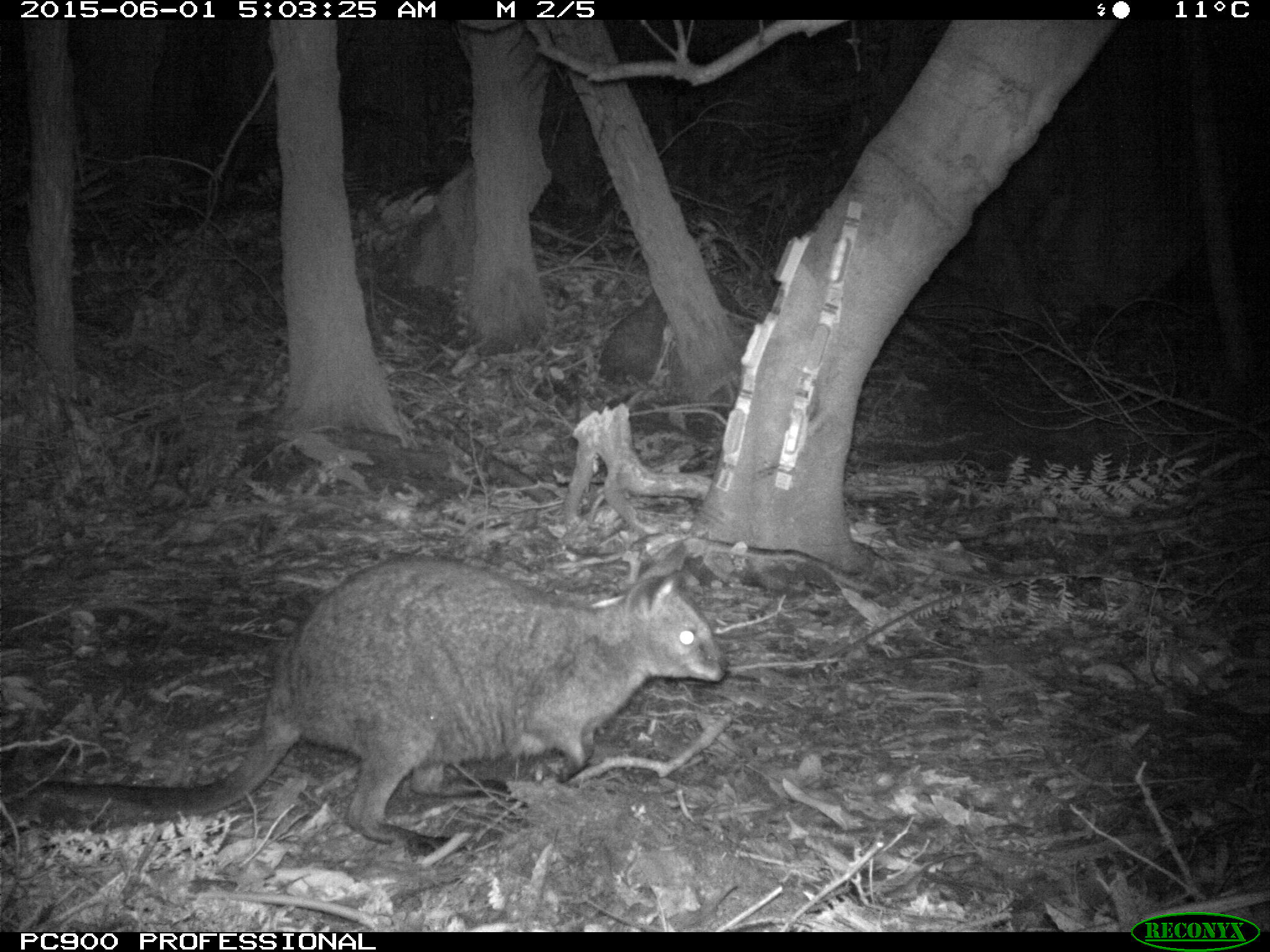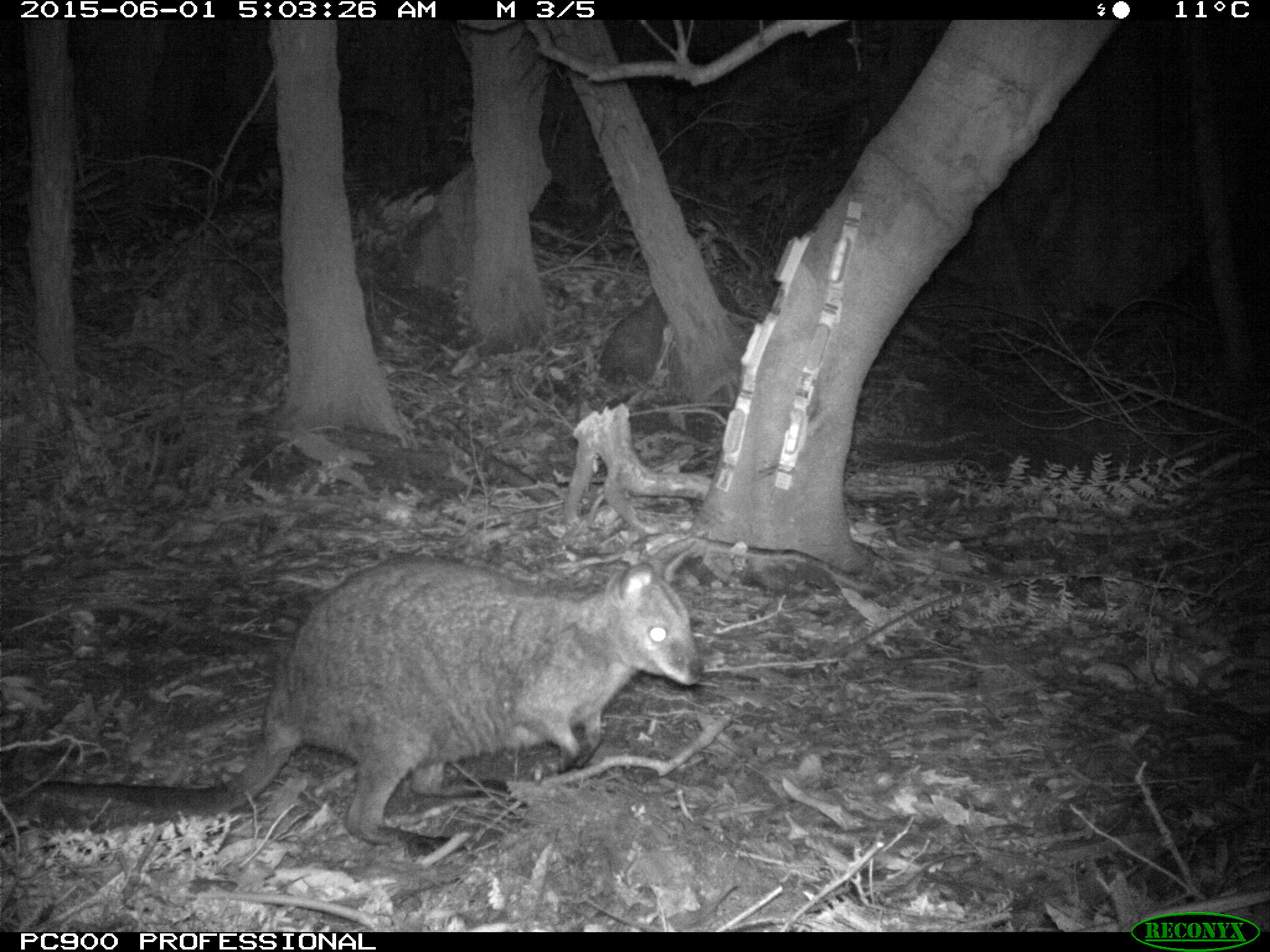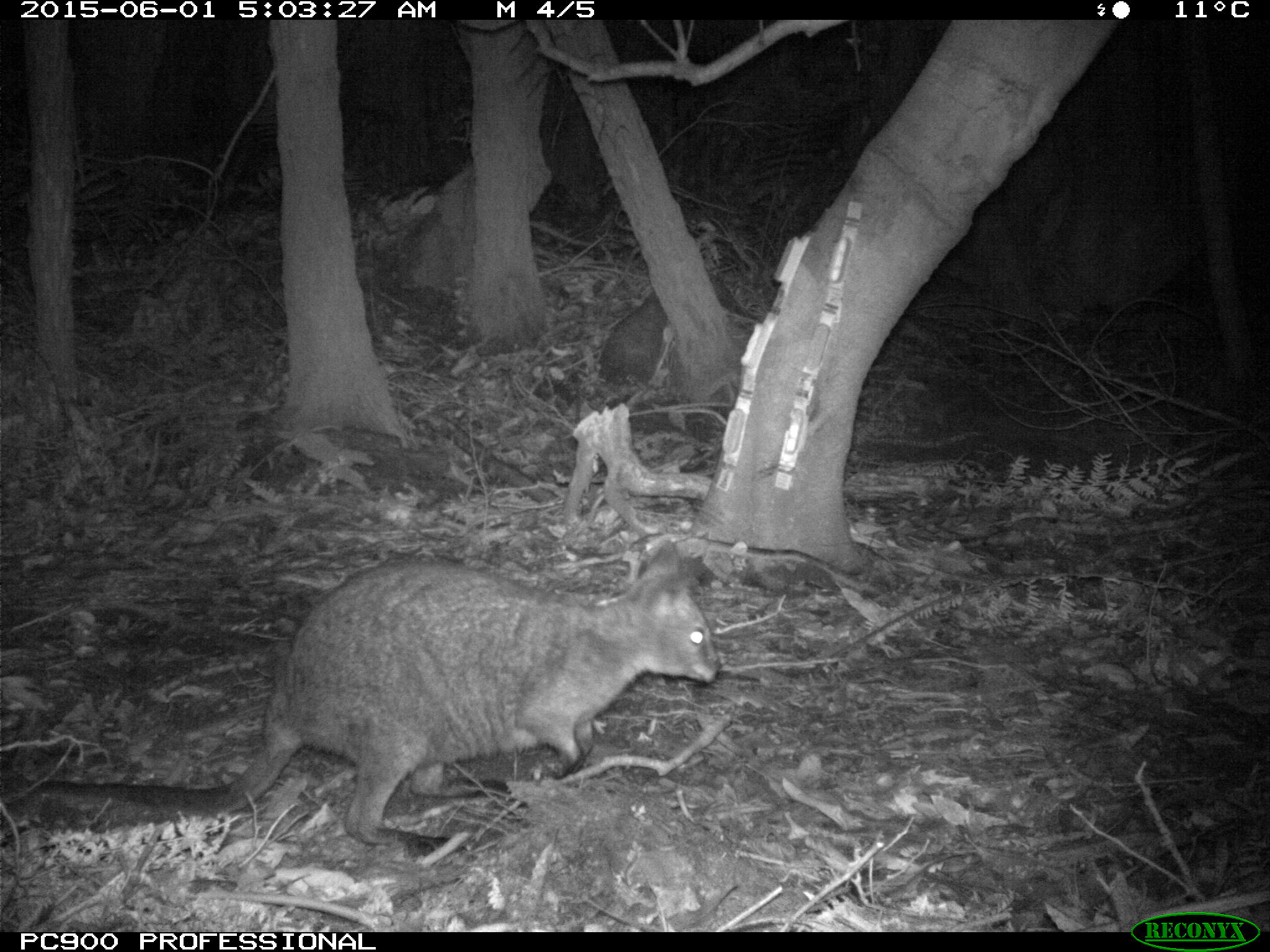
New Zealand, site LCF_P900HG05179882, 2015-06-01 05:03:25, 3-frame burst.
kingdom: Animalia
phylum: Chordata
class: Mammalia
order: Diprotodontia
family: Macropodidae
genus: Notamacropus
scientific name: Notamacropus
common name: wallaby